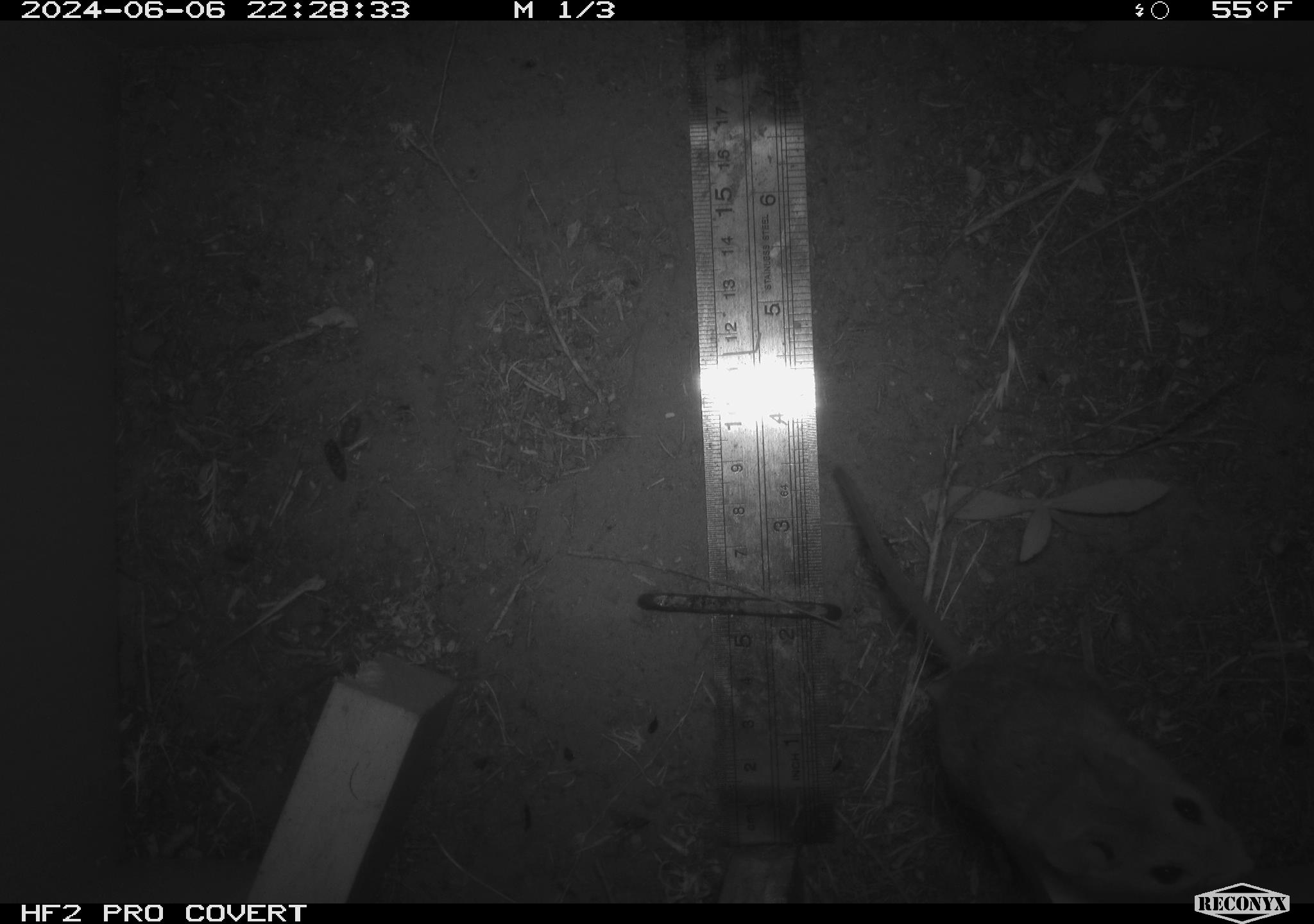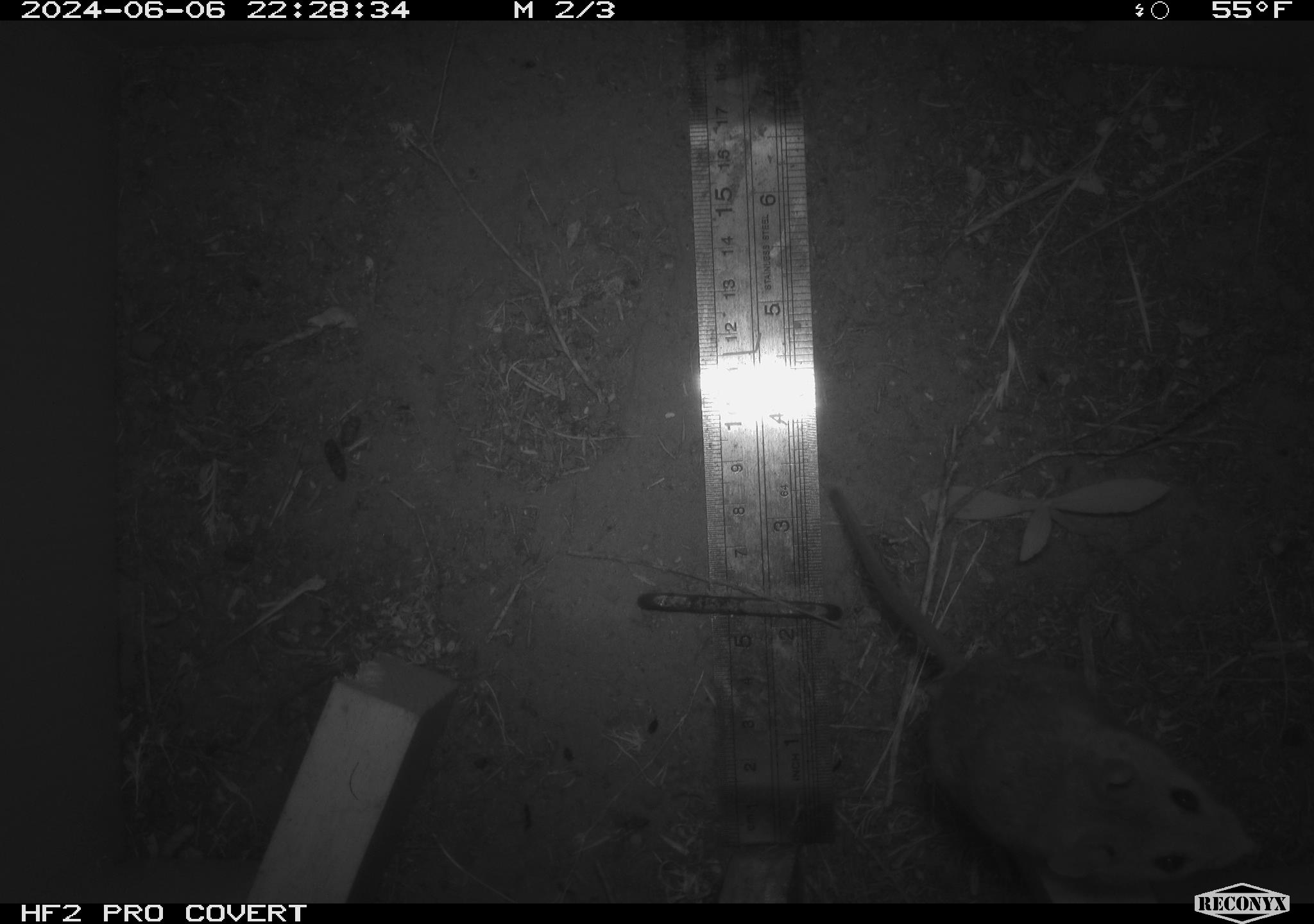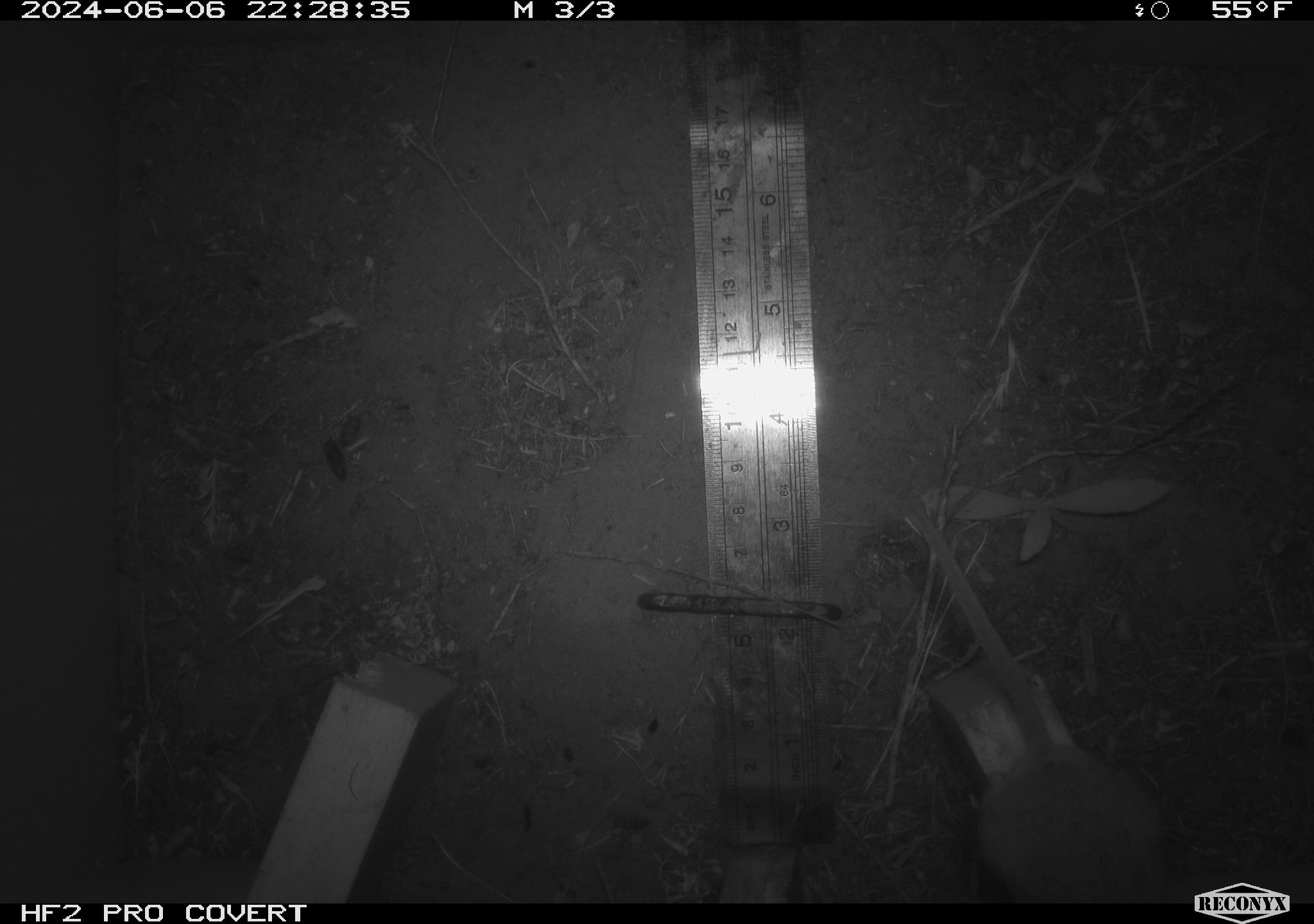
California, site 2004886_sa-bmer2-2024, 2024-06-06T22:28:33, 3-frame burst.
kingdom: Animalia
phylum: Chordata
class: Mammalia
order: Rodentia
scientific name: Rodentia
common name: mouse species